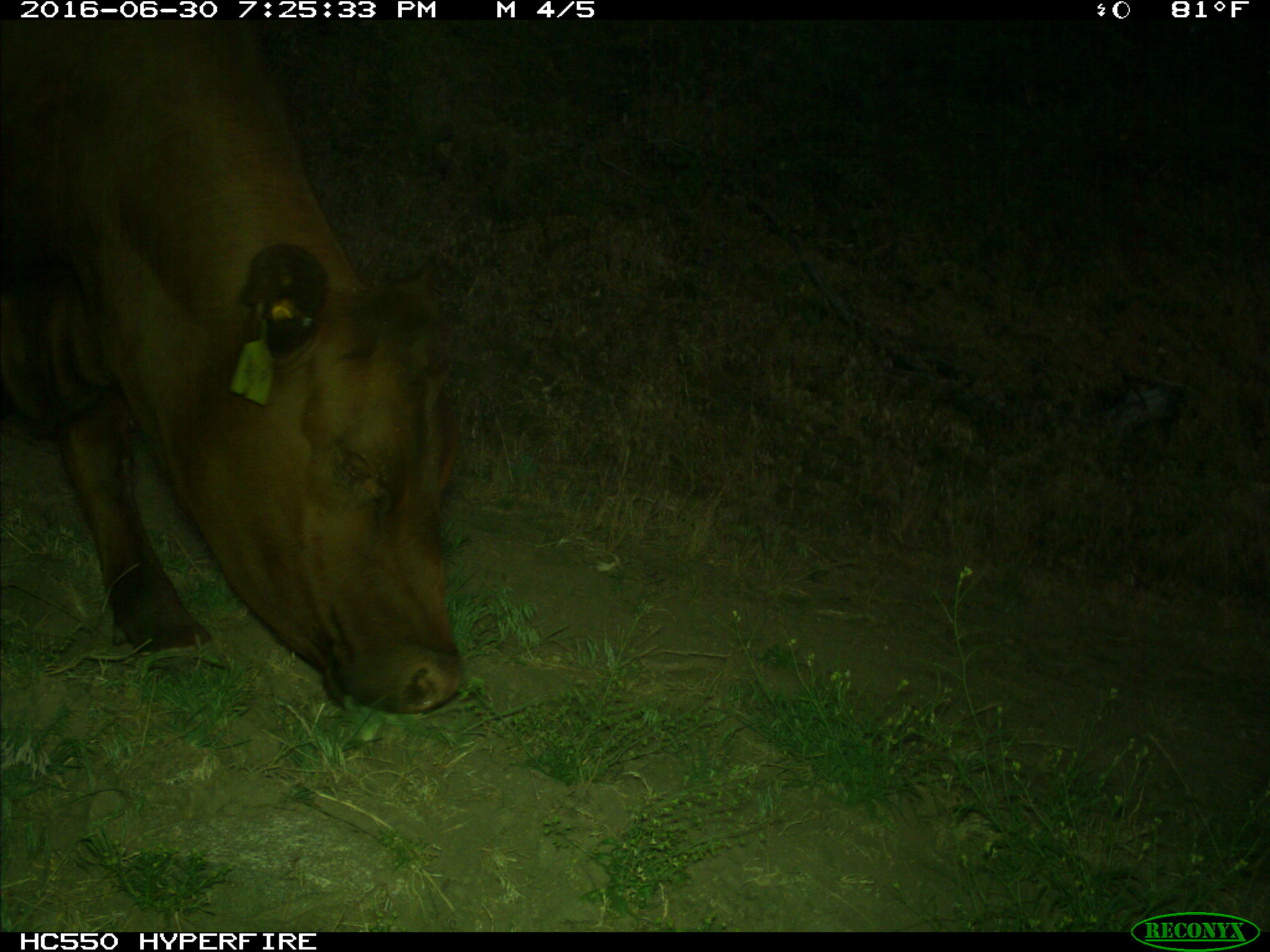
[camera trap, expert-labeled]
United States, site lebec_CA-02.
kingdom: Animalia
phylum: Chordata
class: Mammalia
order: Artiodactyla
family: Bovidae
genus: Bos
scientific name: Bos taurus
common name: domestic cow